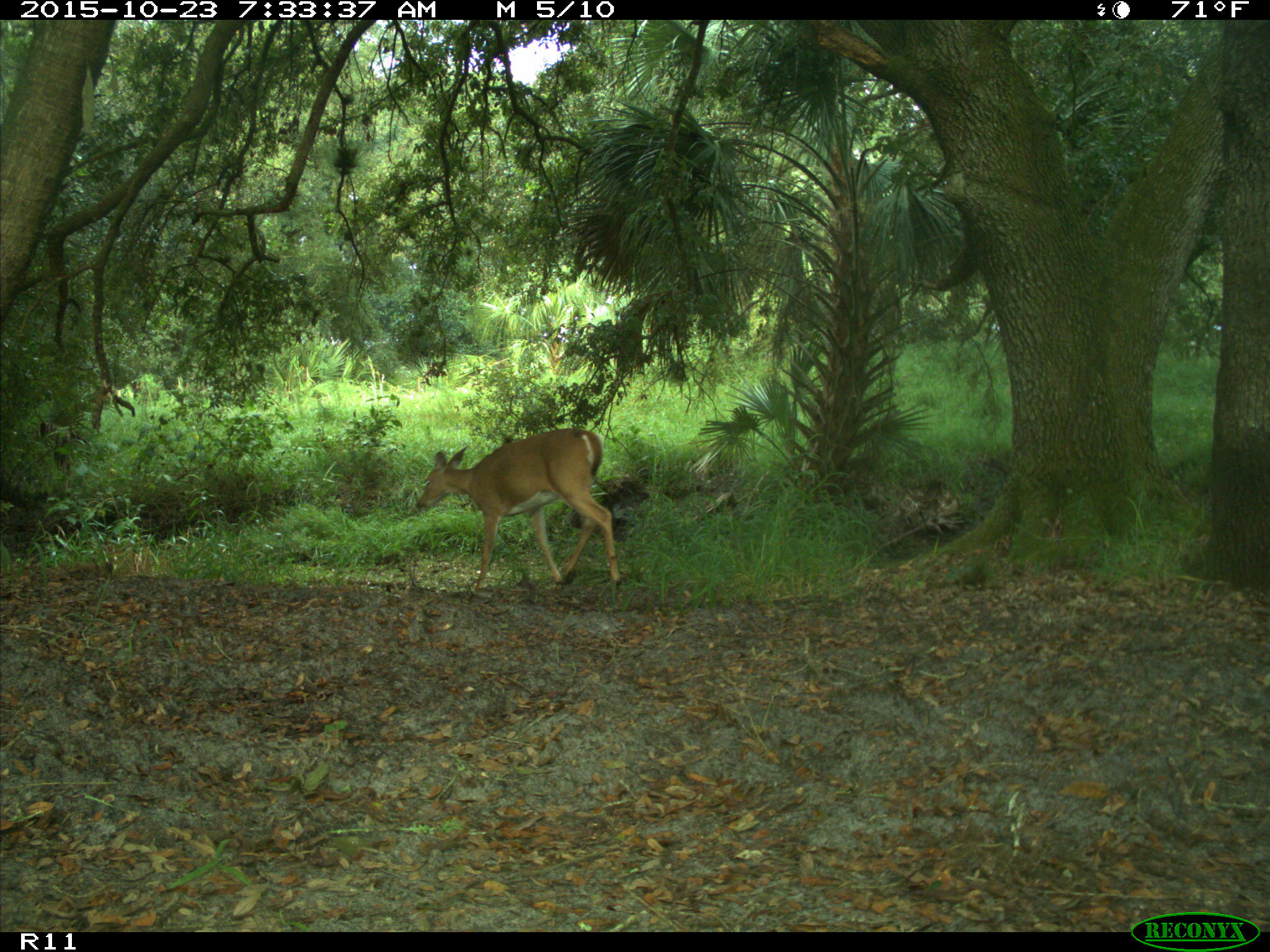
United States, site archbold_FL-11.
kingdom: Animalia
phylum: Chordata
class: Mammalia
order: Artiodactyla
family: Cervidae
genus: Odocoileus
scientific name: Odocoileus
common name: deer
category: unidentified deer